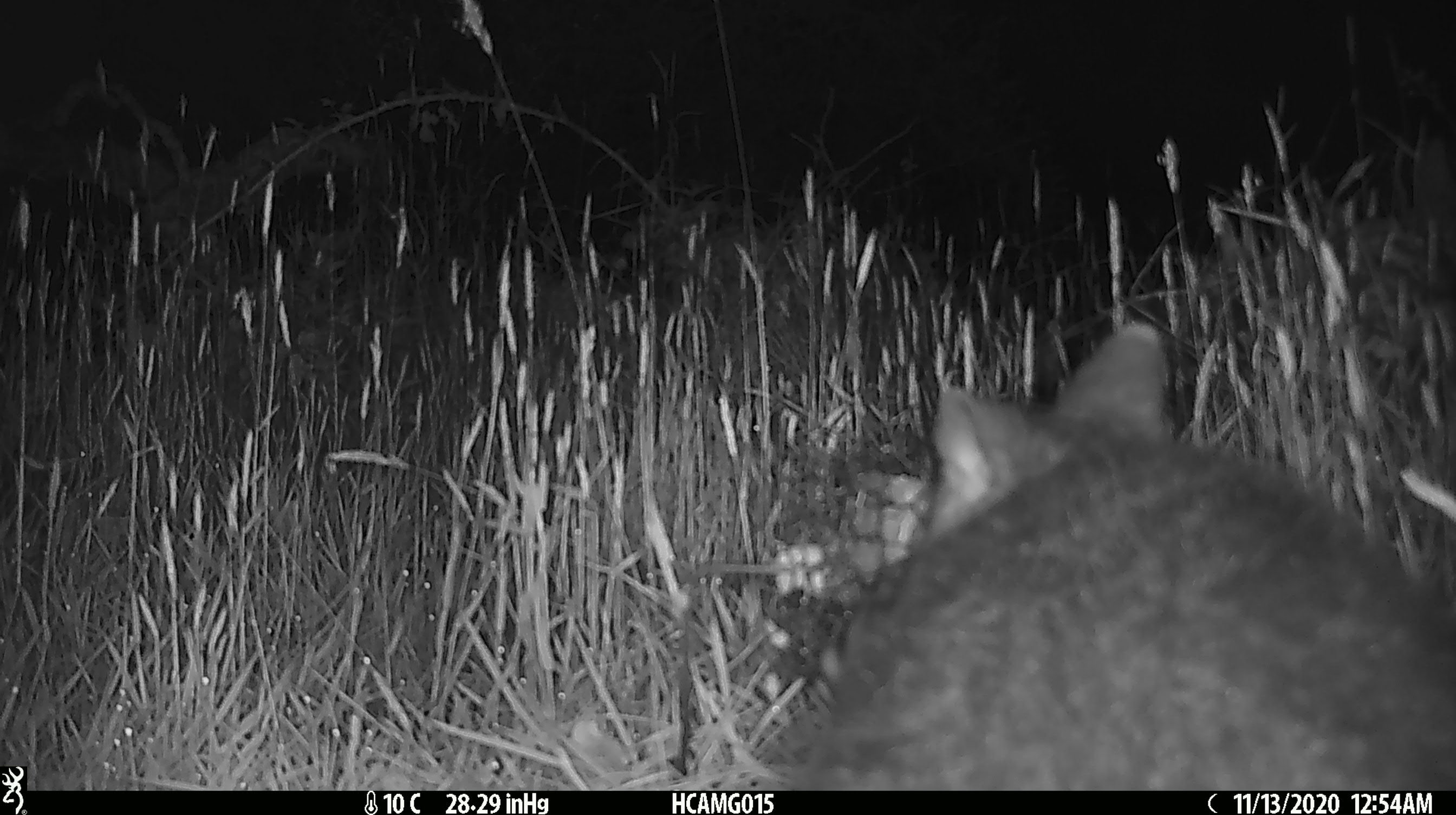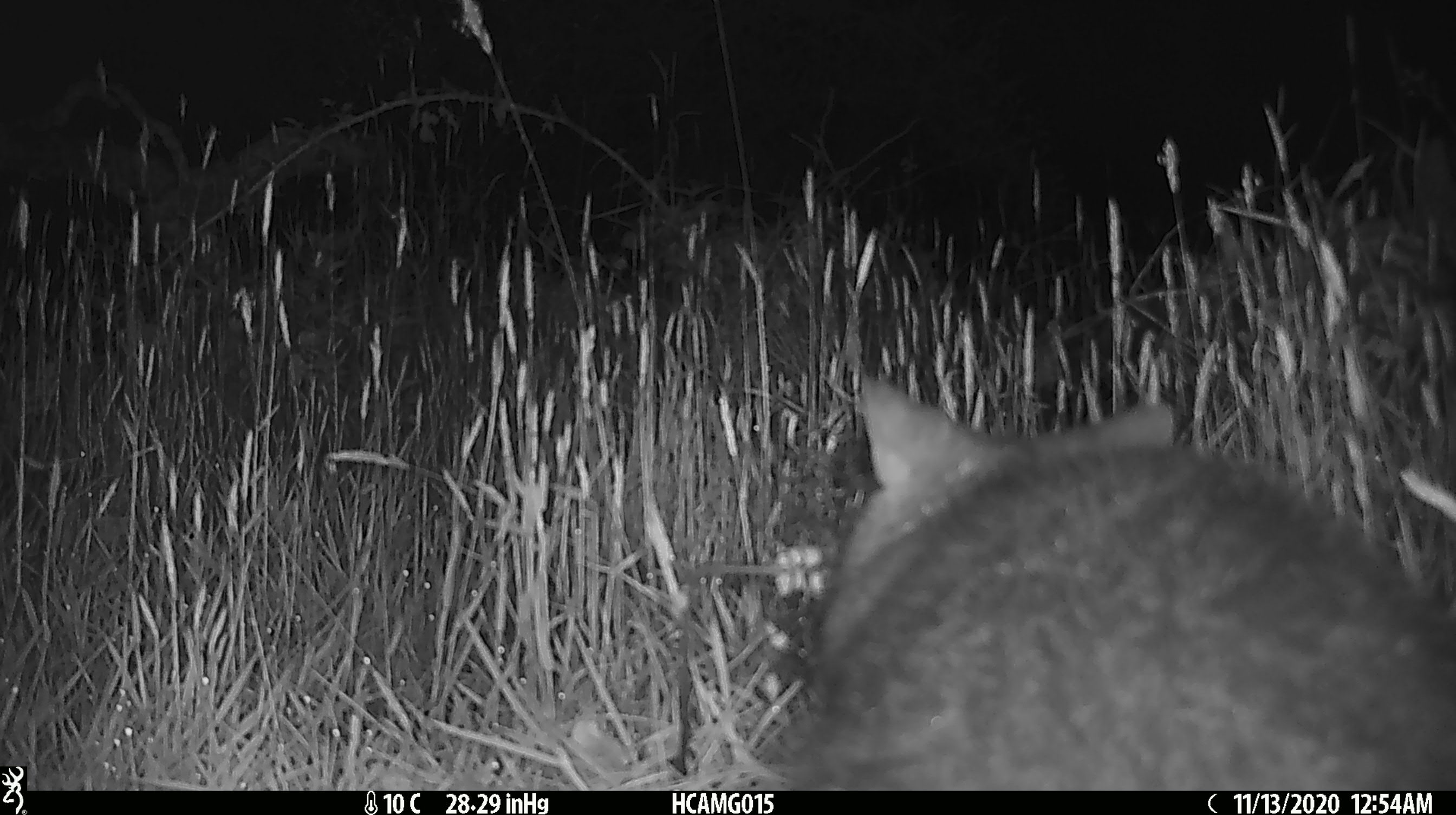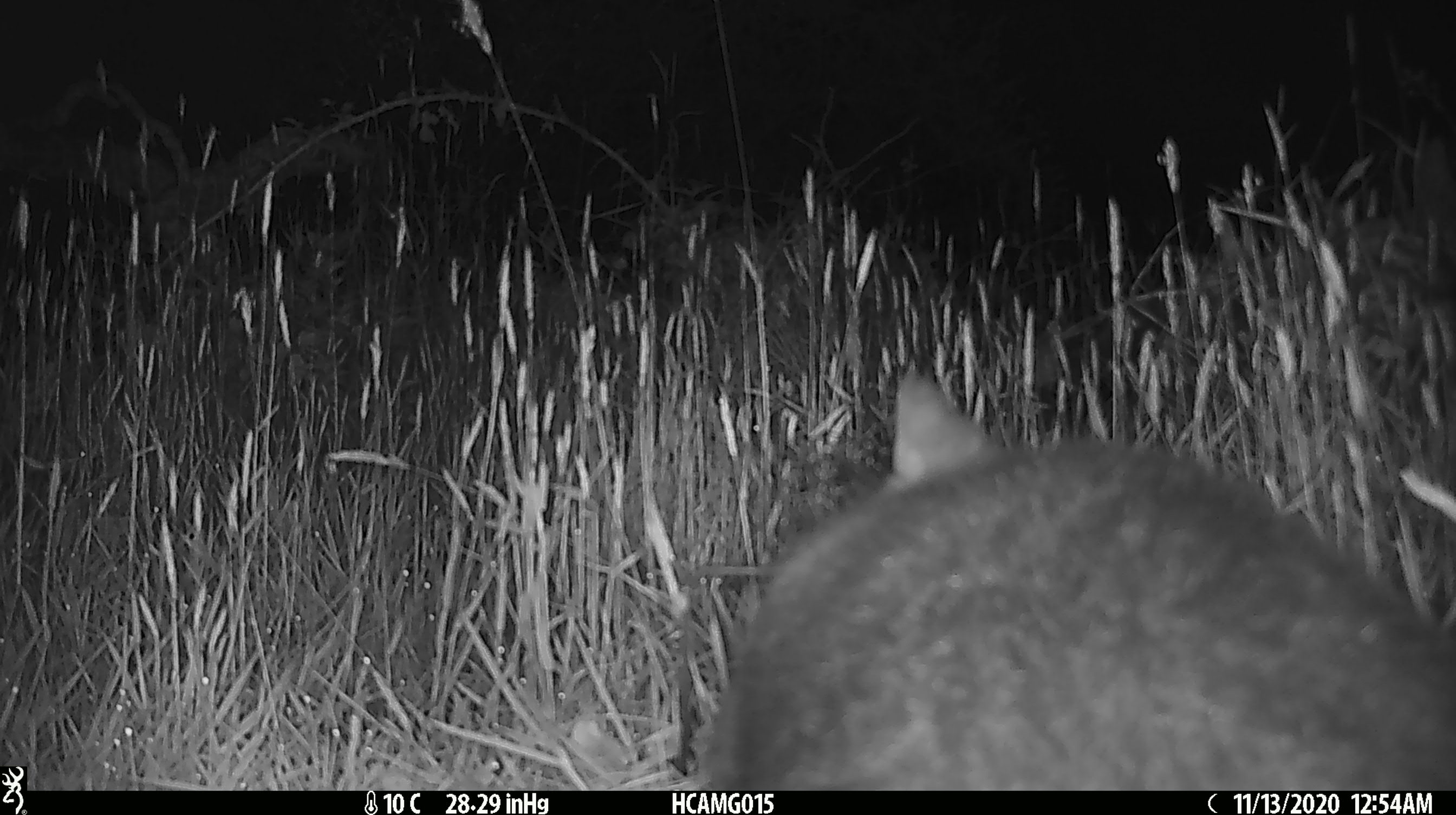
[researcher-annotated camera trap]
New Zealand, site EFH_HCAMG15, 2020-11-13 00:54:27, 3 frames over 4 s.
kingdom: Animalia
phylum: Chordata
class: Mammalia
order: Diprotodontia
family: Phalangeridae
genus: Trichosurus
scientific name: Trichosurus vulpecula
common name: common brushtail possum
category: possum